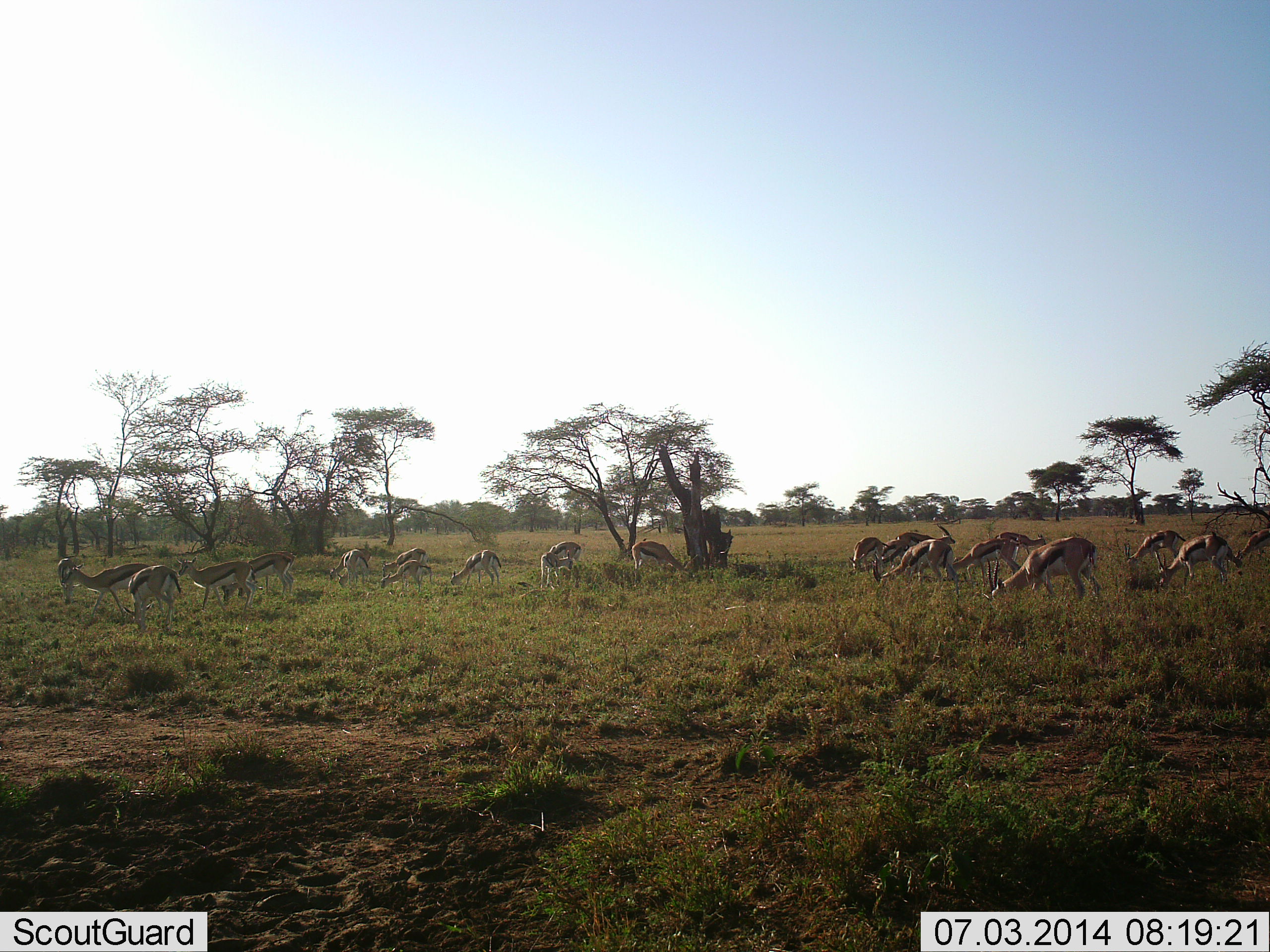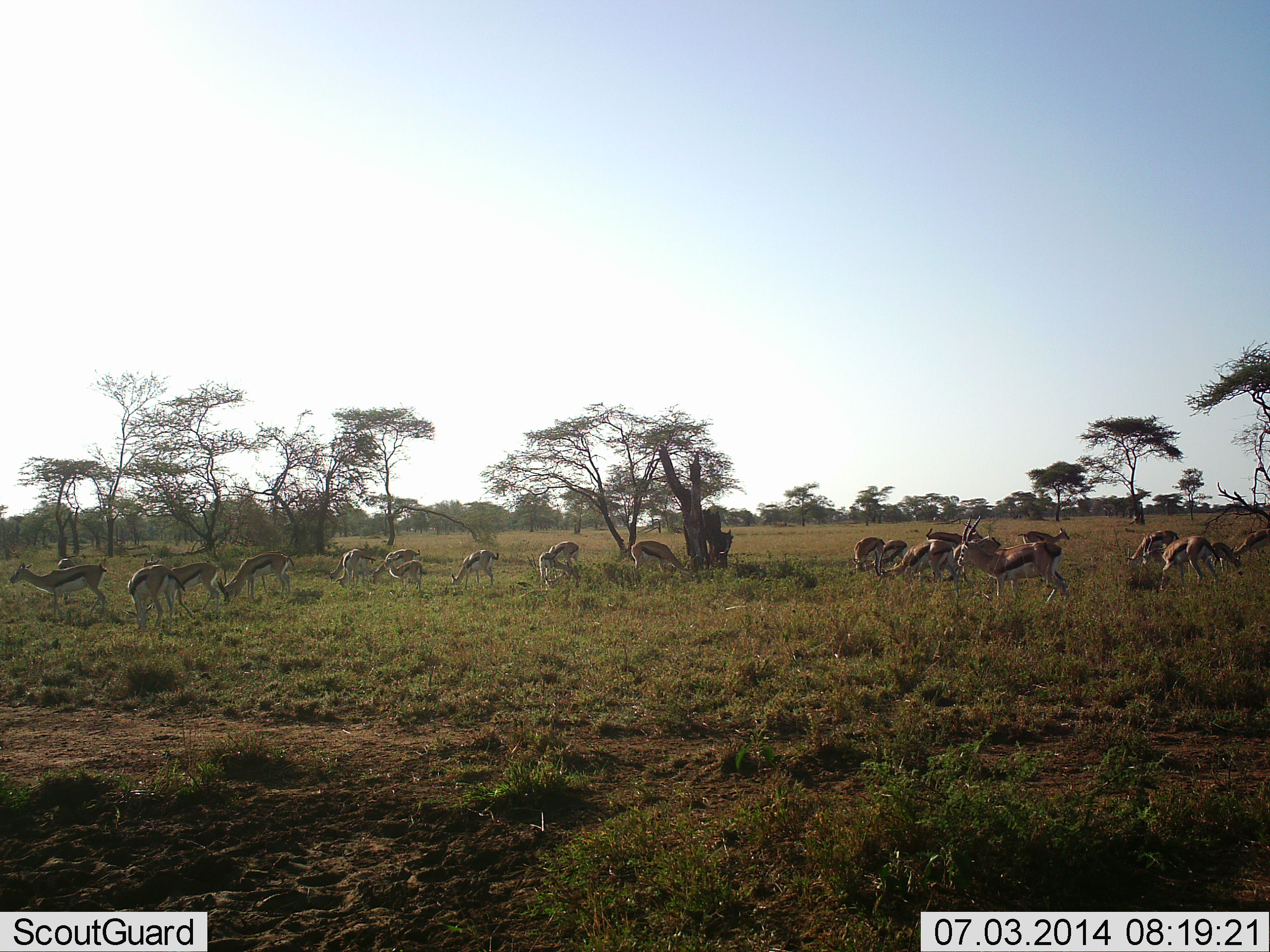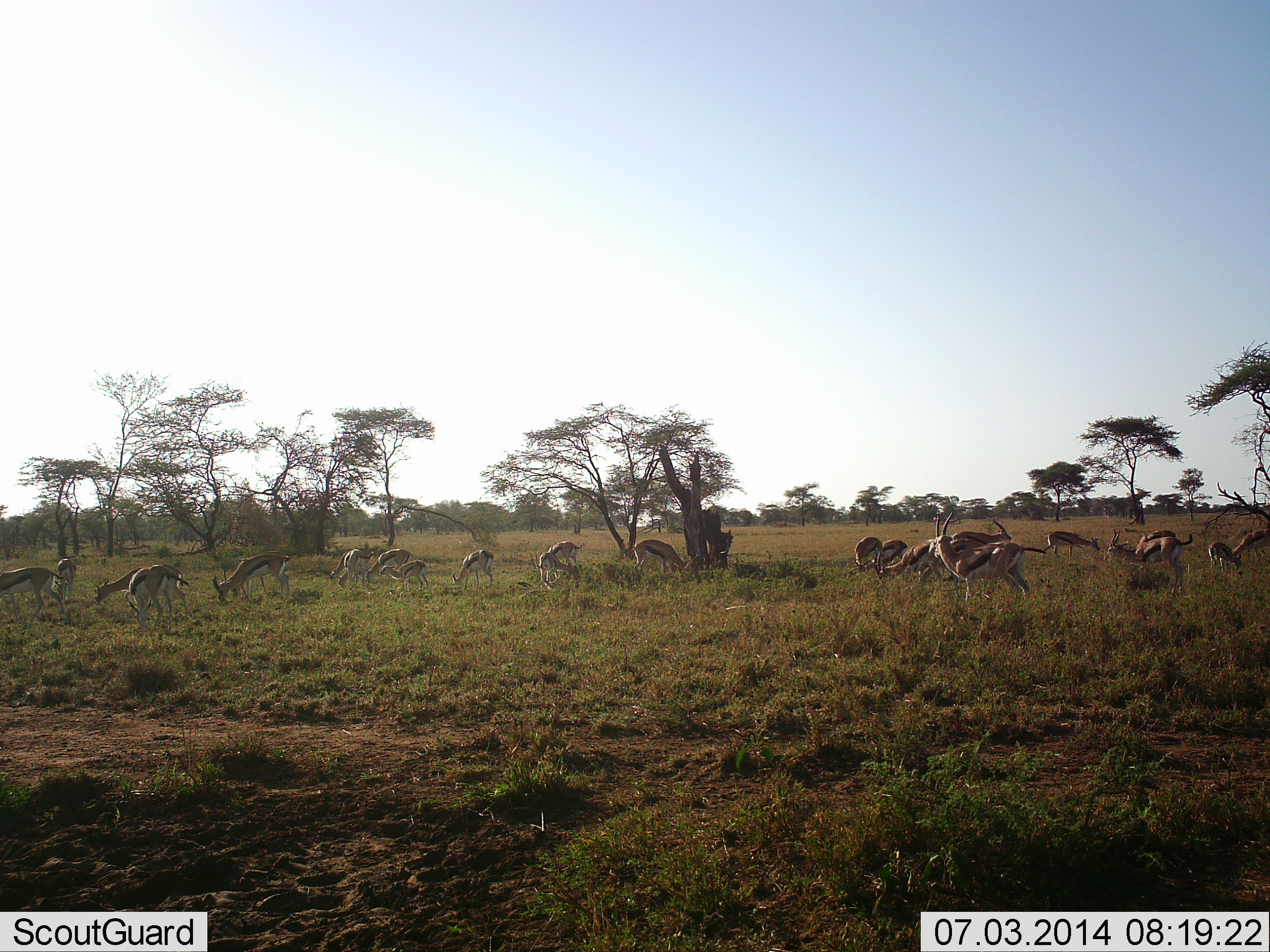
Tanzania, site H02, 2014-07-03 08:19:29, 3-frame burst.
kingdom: Animalia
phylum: Chordata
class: Mammalia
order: Artiodactyla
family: Bovidae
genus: Eudorcas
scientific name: Eudorcas thomsonii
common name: thomson's gazelle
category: gazellethomsons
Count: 11-50.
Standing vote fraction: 30%.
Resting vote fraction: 10%.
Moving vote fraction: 40%.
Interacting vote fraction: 0%.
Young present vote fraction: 0%.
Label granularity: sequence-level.